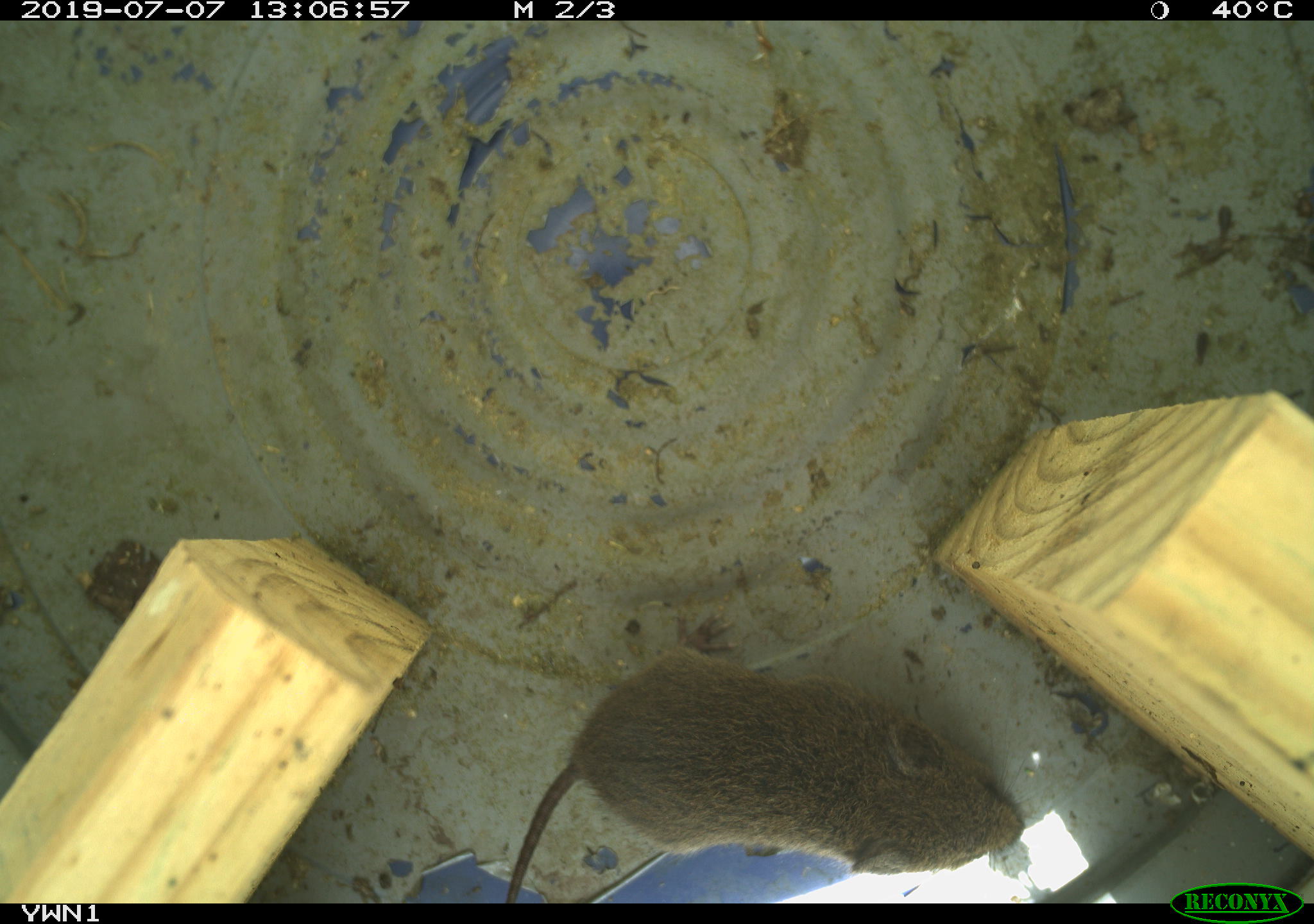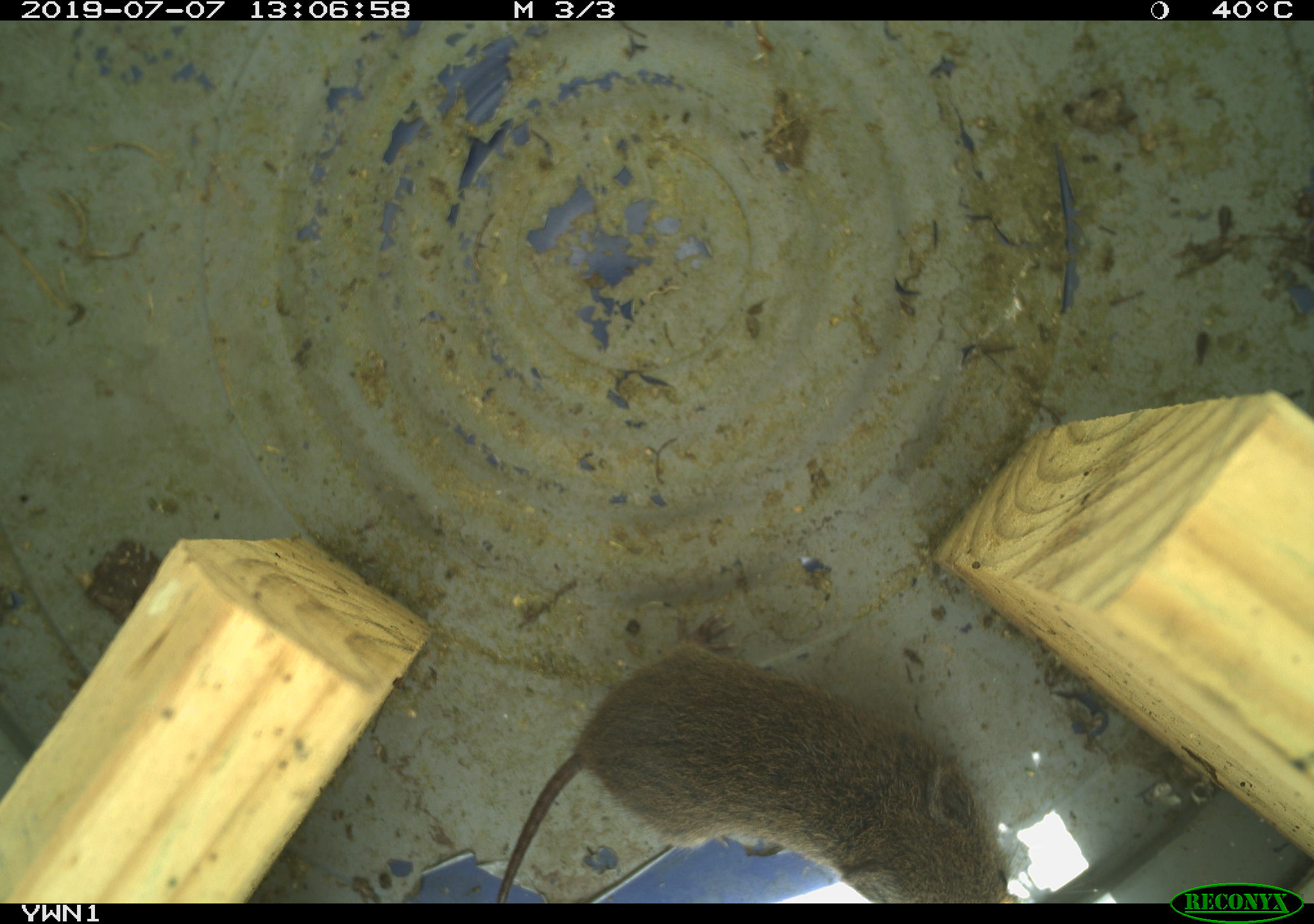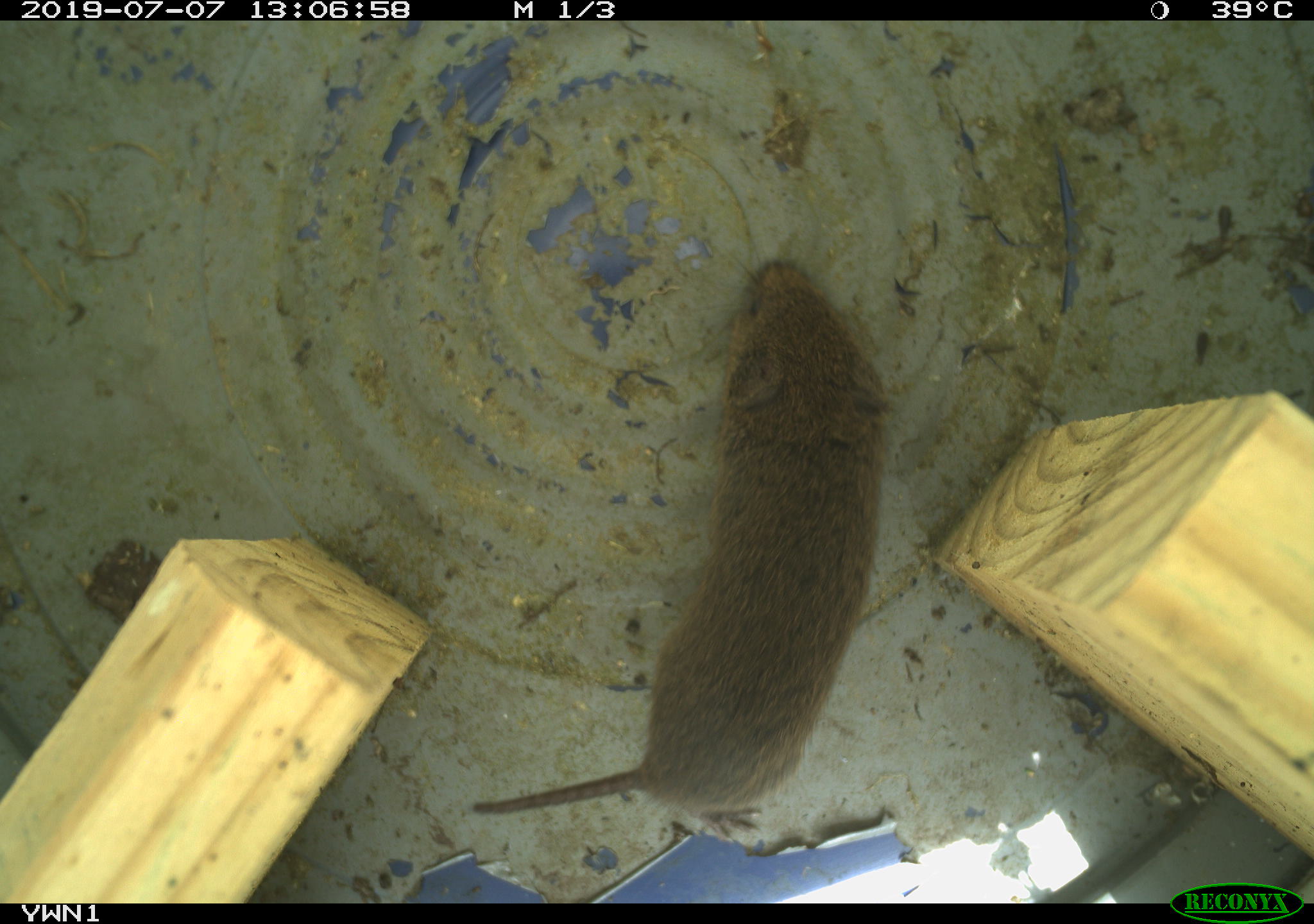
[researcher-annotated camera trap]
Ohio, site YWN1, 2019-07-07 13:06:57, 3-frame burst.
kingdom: Animalia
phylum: Chordata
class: Mammalia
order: Rodentia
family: Cricetidae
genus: Microtus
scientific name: Microtus pennsylvanicus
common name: meadow vole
Meadow vole (Microtus pennsylvanicus).